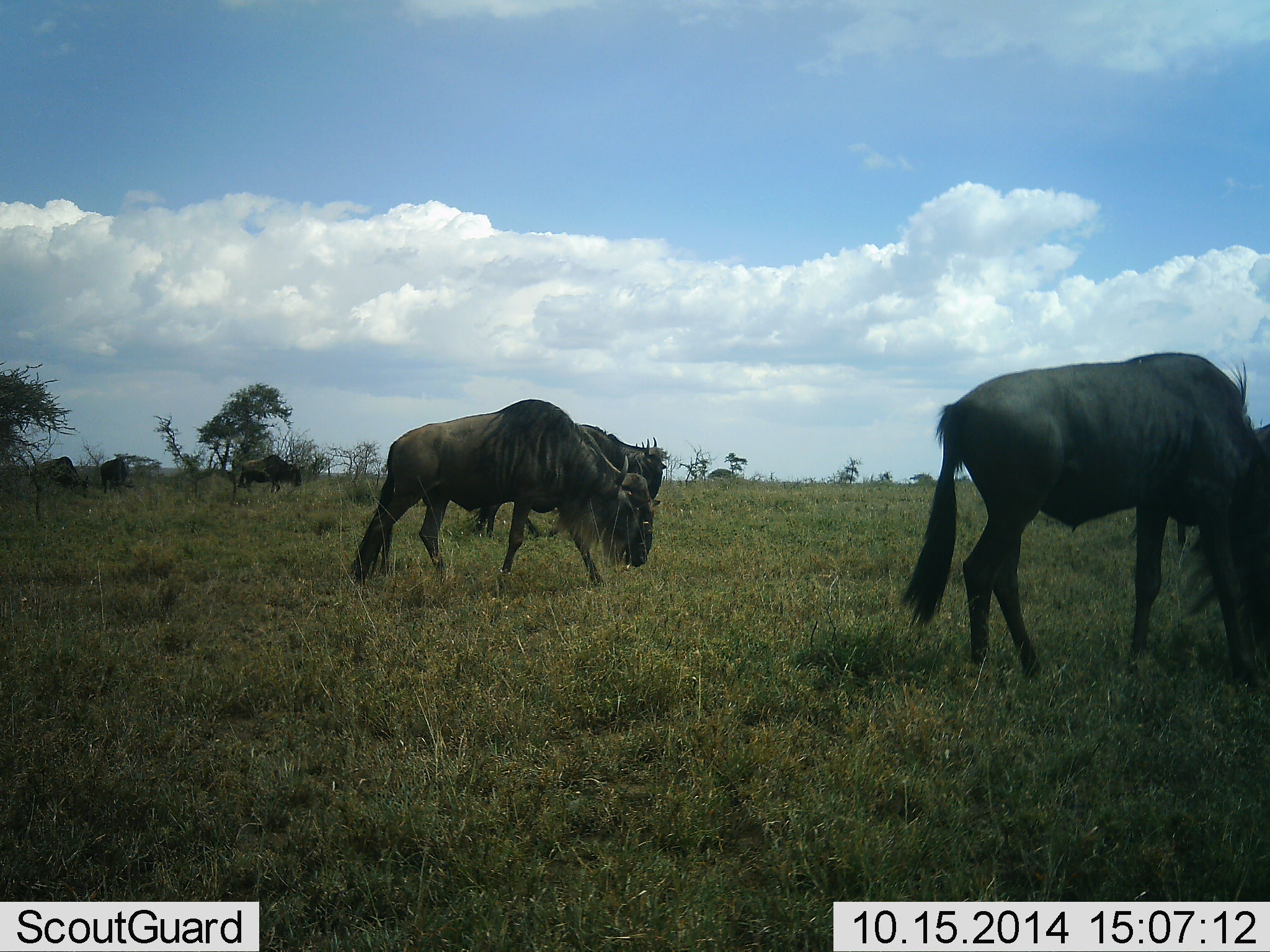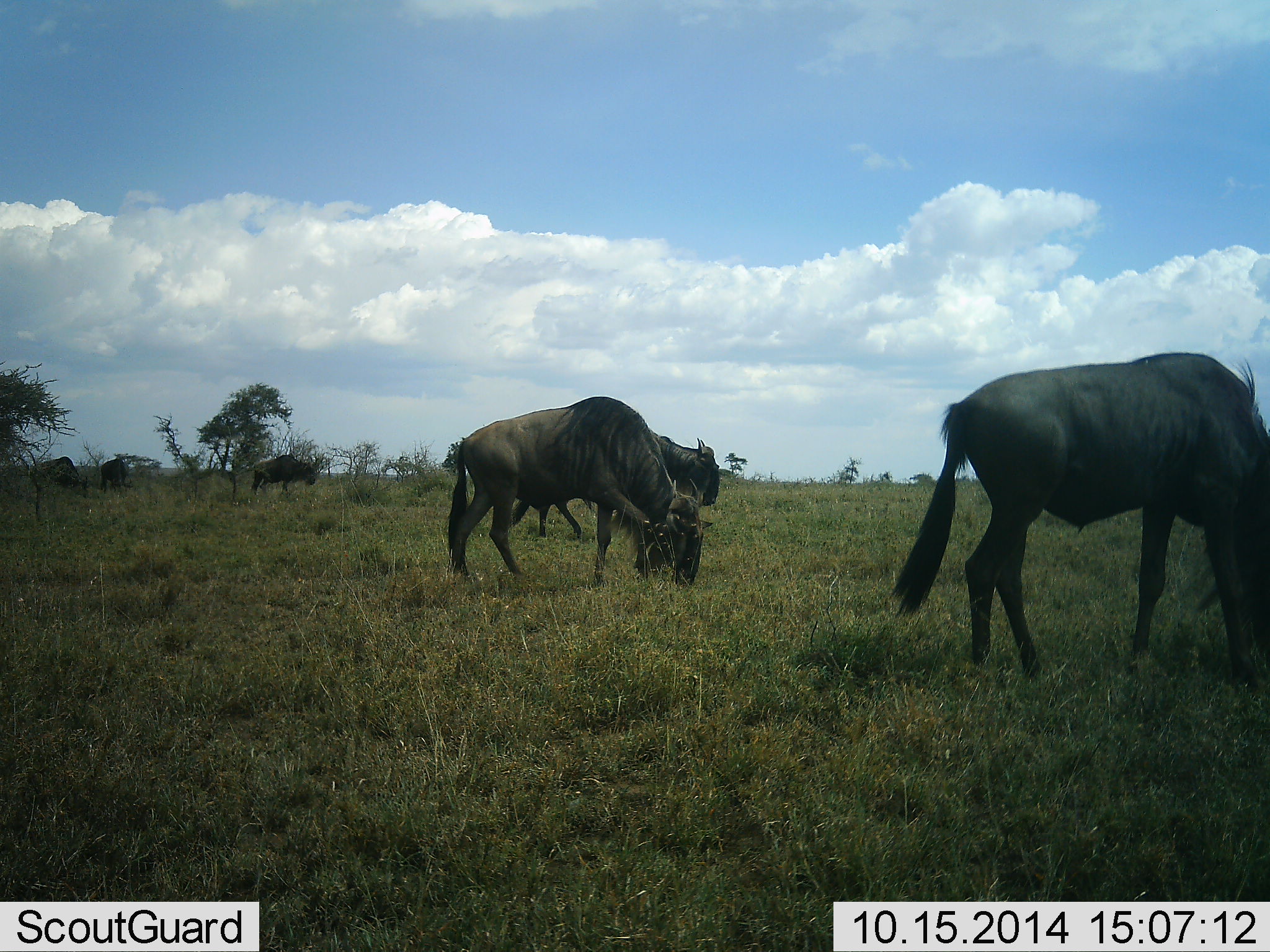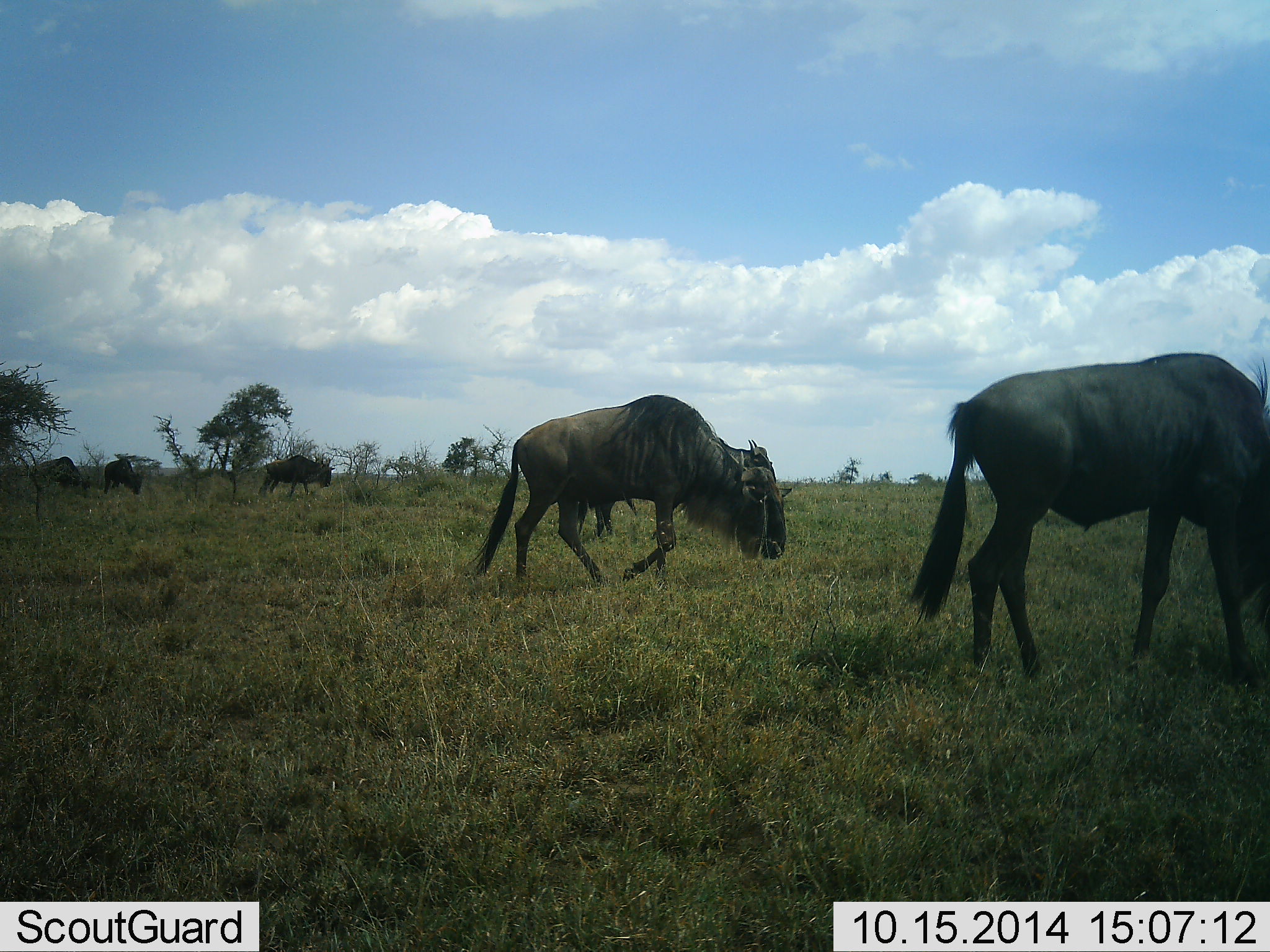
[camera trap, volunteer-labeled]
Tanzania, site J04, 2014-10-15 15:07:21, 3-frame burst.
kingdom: Animalia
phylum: Chordata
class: Mammalia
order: Artiodactyla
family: Bovidae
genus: Connochaetes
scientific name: Connochaetes taurinus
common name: blue wildebeest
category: wildebeest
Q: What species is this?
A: Wildebeest (blue wildebeest) (Connochaetes taurinus).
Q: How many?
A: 6.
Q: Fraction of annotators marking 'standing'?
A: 40%.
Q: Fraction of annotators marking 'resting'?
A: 0%.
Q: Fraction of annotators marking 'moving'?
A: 70%.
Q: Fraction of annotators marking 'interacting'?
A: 0%.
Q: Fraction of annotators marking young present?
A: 0%.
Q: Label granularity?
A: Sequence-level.